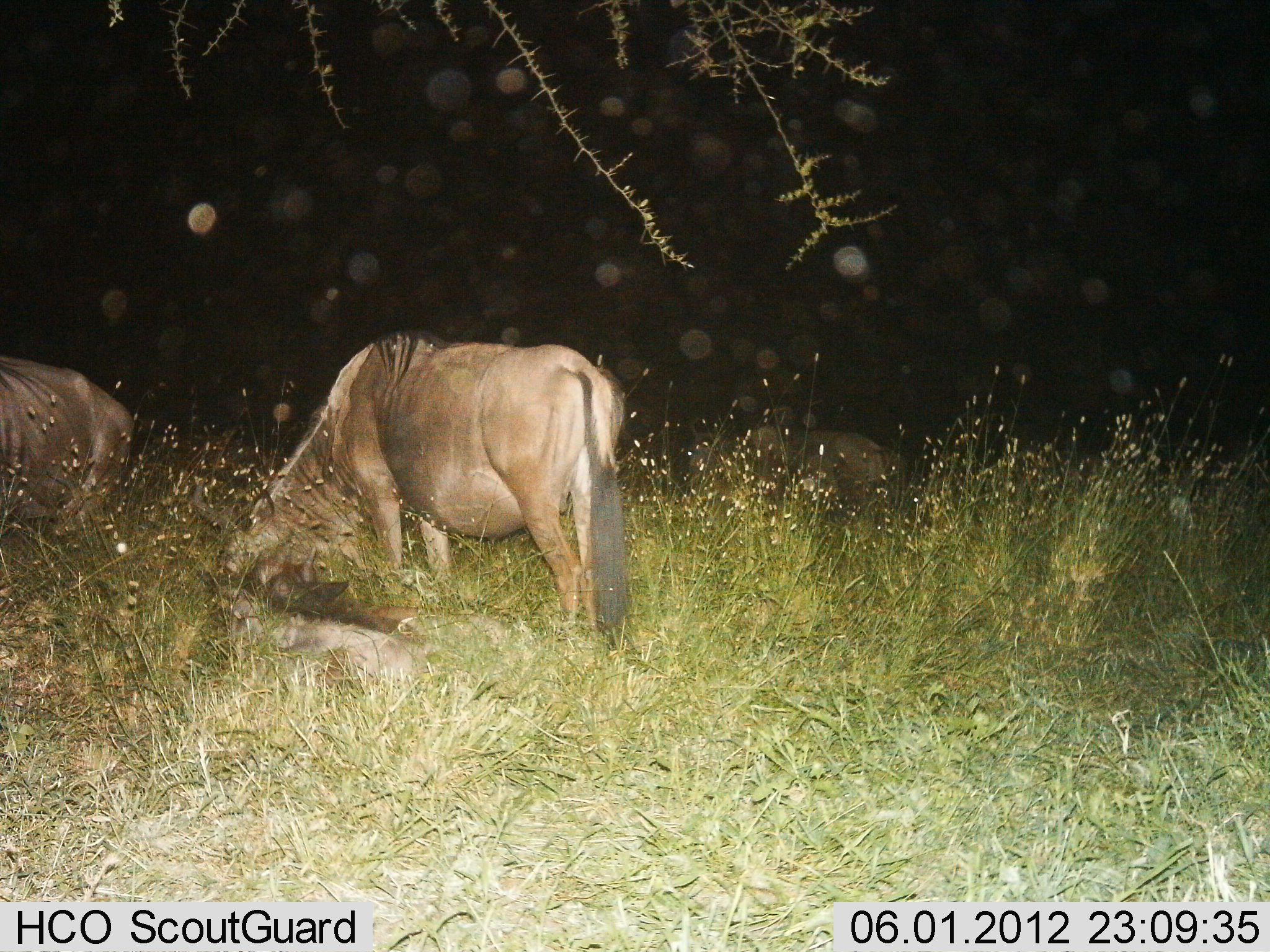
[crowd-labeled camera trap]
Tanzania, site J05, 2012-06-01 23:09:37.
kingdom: Animalia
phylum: Chordata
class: Mammalia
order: Artiodactyla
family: Bovidae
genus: Connochaetes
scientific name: Connochaetes taurinus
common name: blue wildebeest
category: wildebeest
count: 3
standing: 50%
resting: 40%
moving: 0%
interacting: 0%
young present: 10%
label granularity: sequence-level